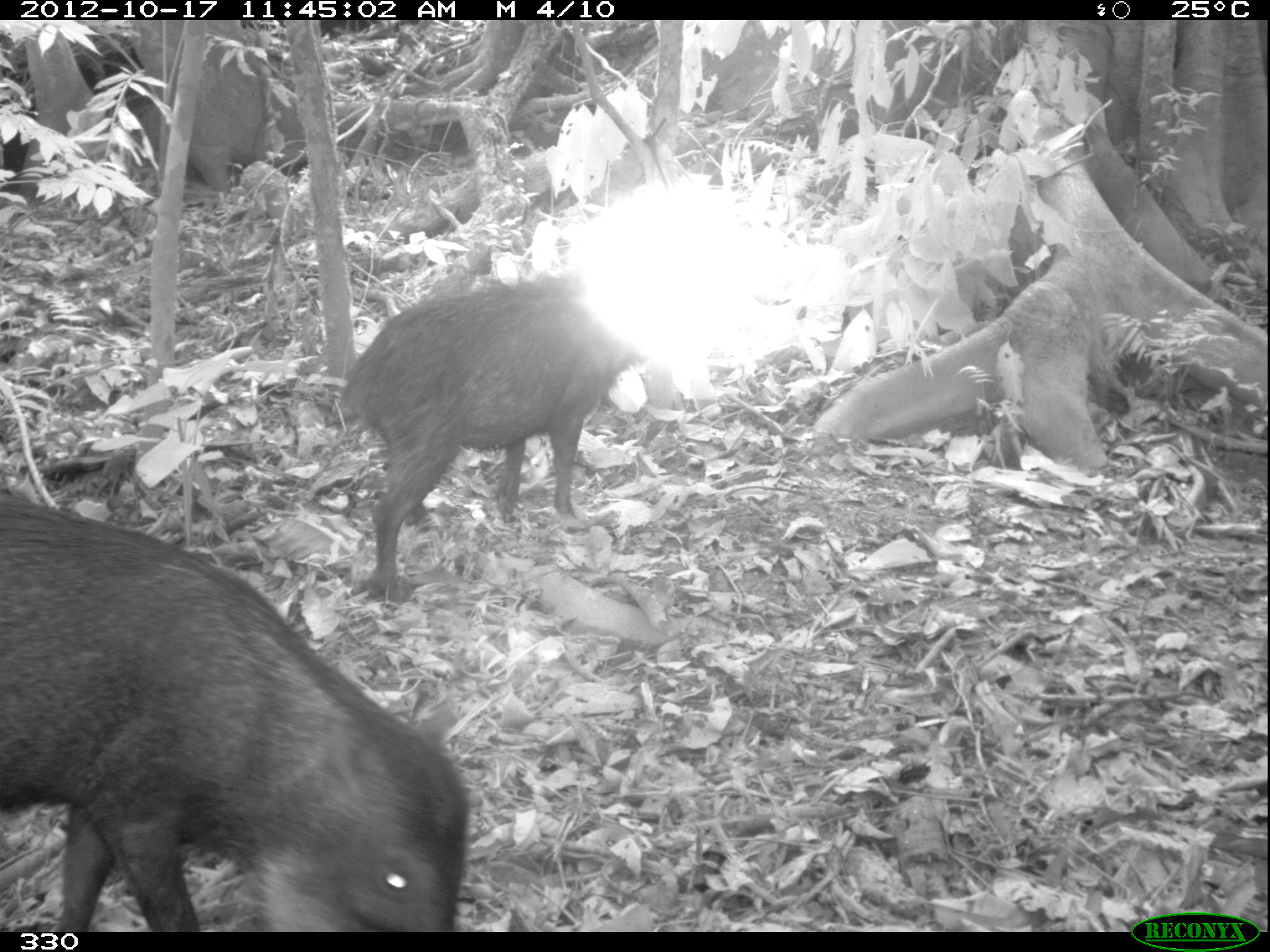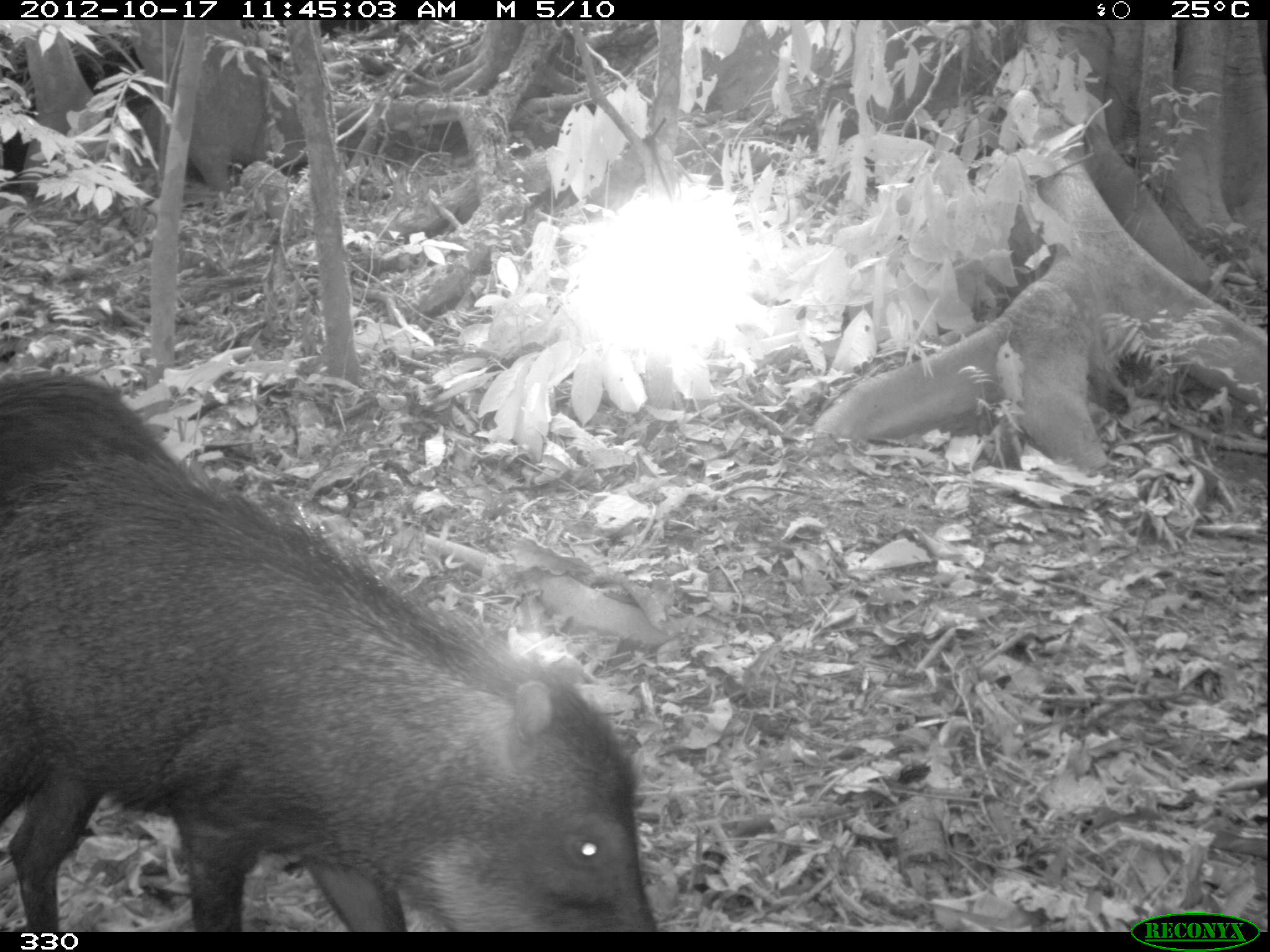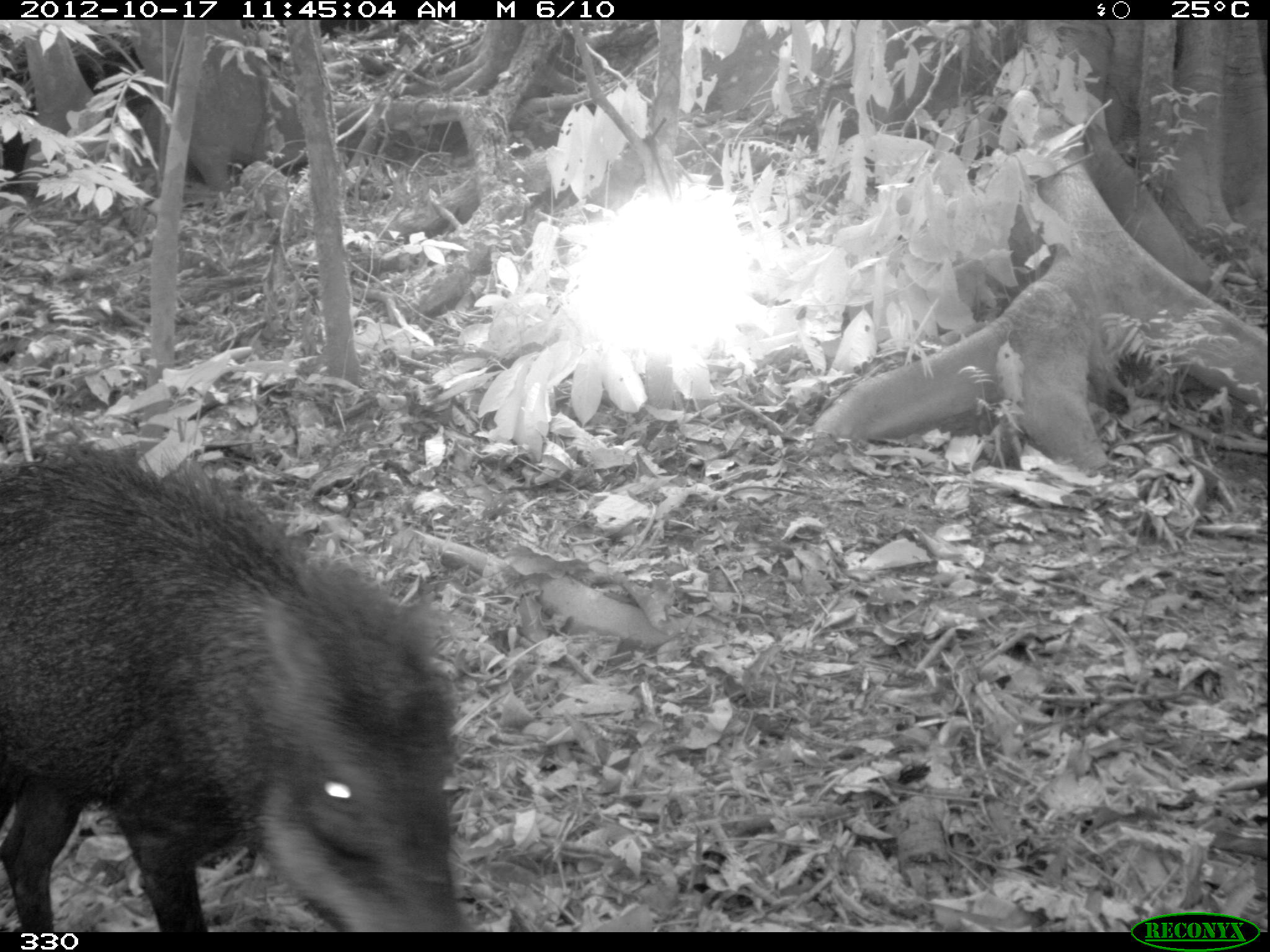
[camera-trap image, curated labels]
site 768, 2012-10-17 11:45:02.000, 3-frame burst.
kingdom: Animalia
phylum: Chordata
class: Mammalia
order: Artiodactyla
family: Tayassuidae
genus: Tayassu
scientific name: Tayassu pecari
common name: white-lipped peccary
Tayassu pecari (white-lipped peccary).